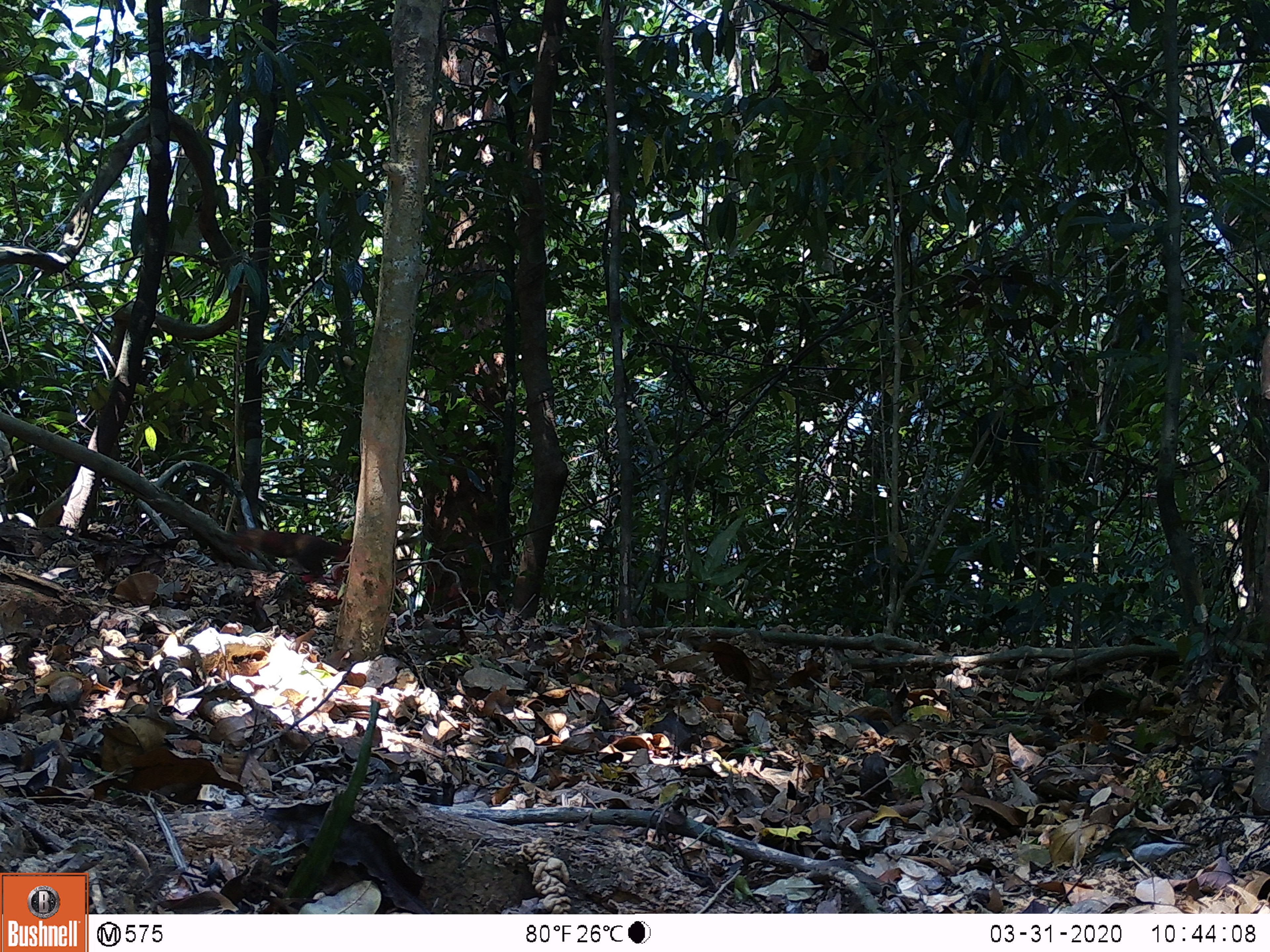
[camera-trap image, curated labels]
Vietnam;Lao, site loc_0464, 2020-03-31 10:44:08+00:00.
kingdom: Animalia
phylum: Chordata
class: Mammalia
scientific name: Mammalia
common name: mammal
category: unidentified small mammal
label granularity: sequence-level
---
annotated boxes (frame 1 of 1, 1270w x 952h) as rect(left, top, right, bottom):
unidentified small mammal: rect(228, 527, 349, 576)